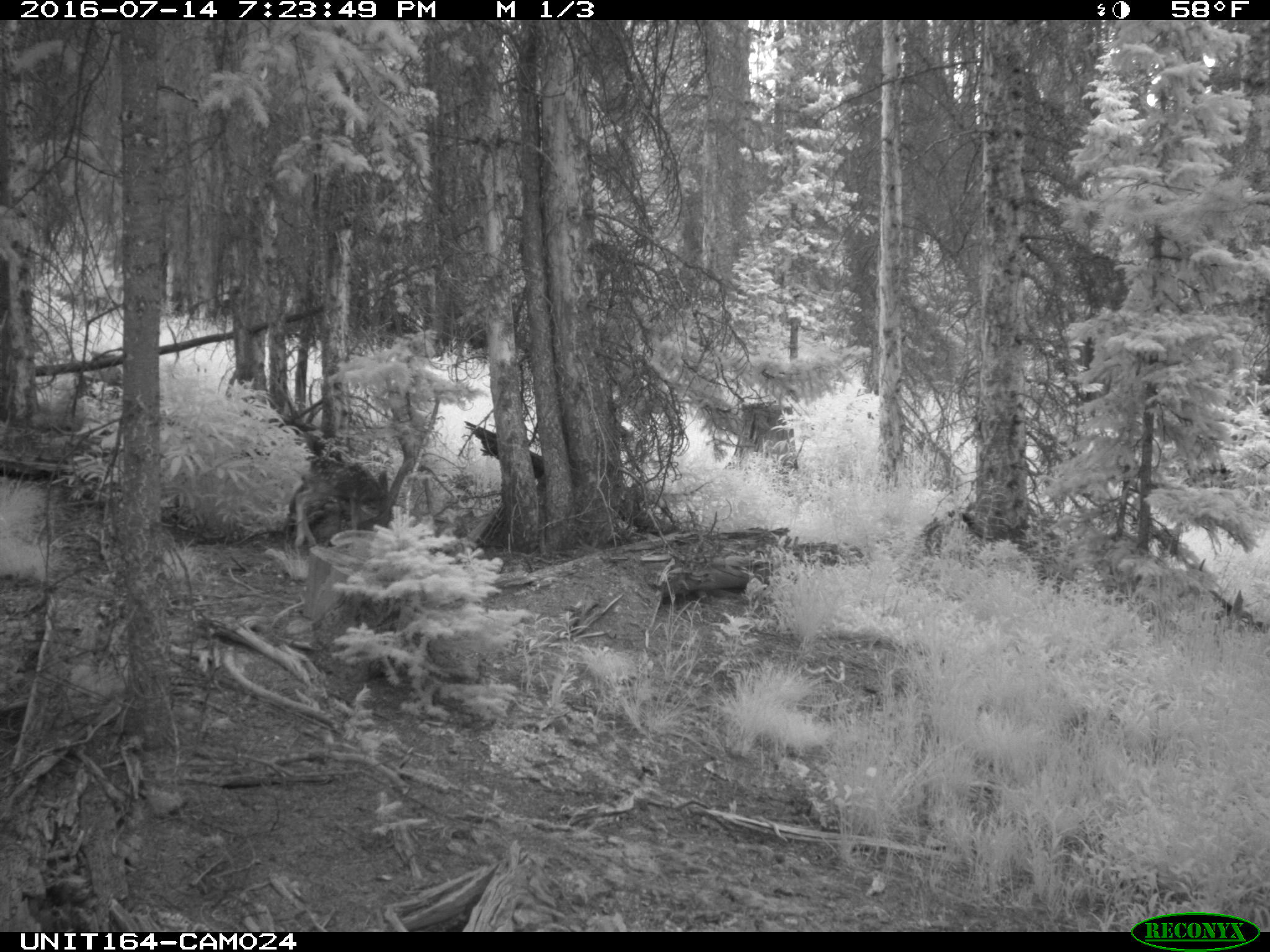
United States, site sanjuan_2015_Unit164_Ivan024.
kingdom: Animalia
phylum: Chordata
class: Mammalia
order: Artiodactyla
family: Cervidae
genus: Odocoileus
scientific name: Odocoileus hemionus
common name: mule deer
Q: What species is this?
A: Odocoileus hemionus (mule deer).